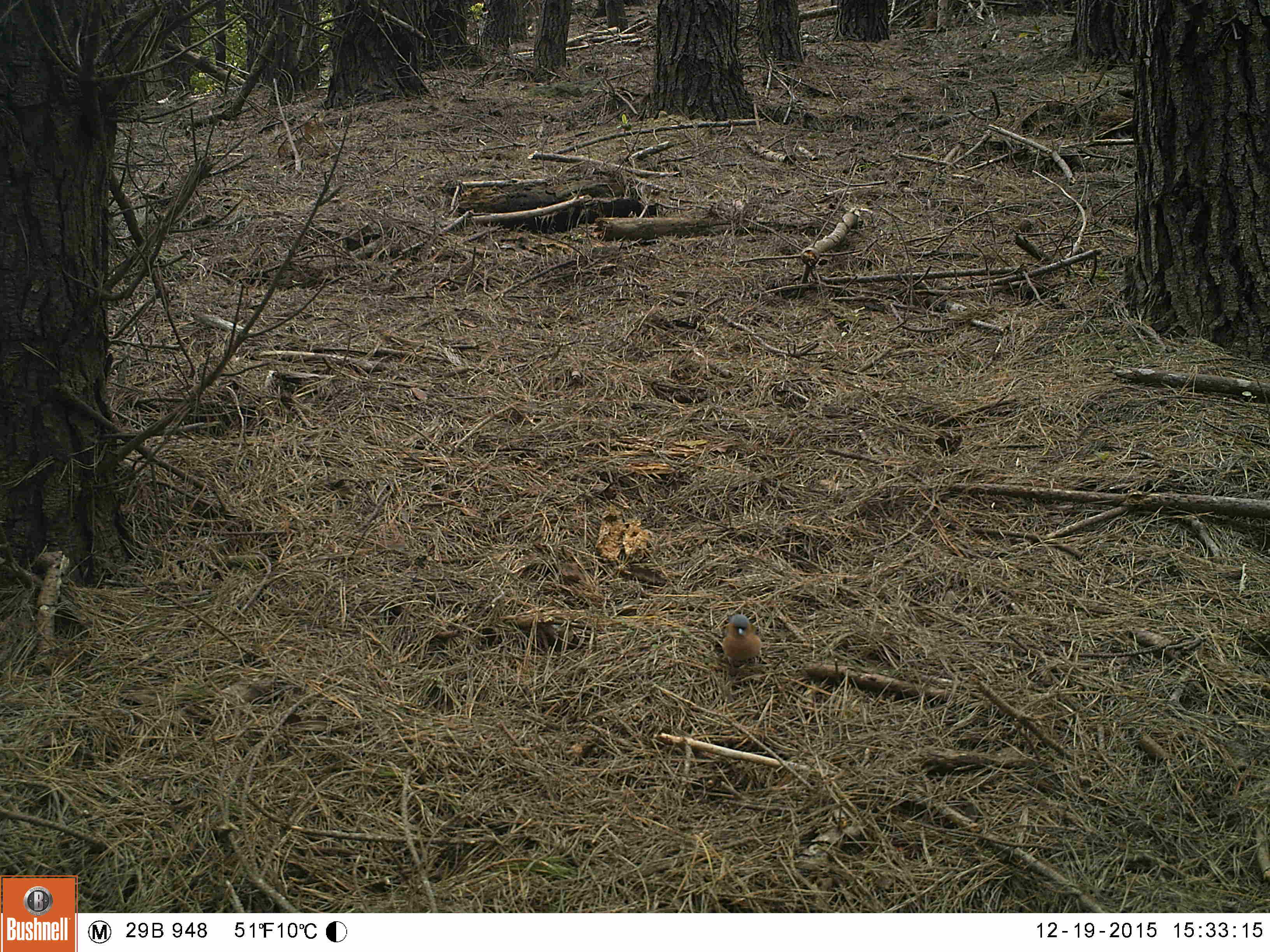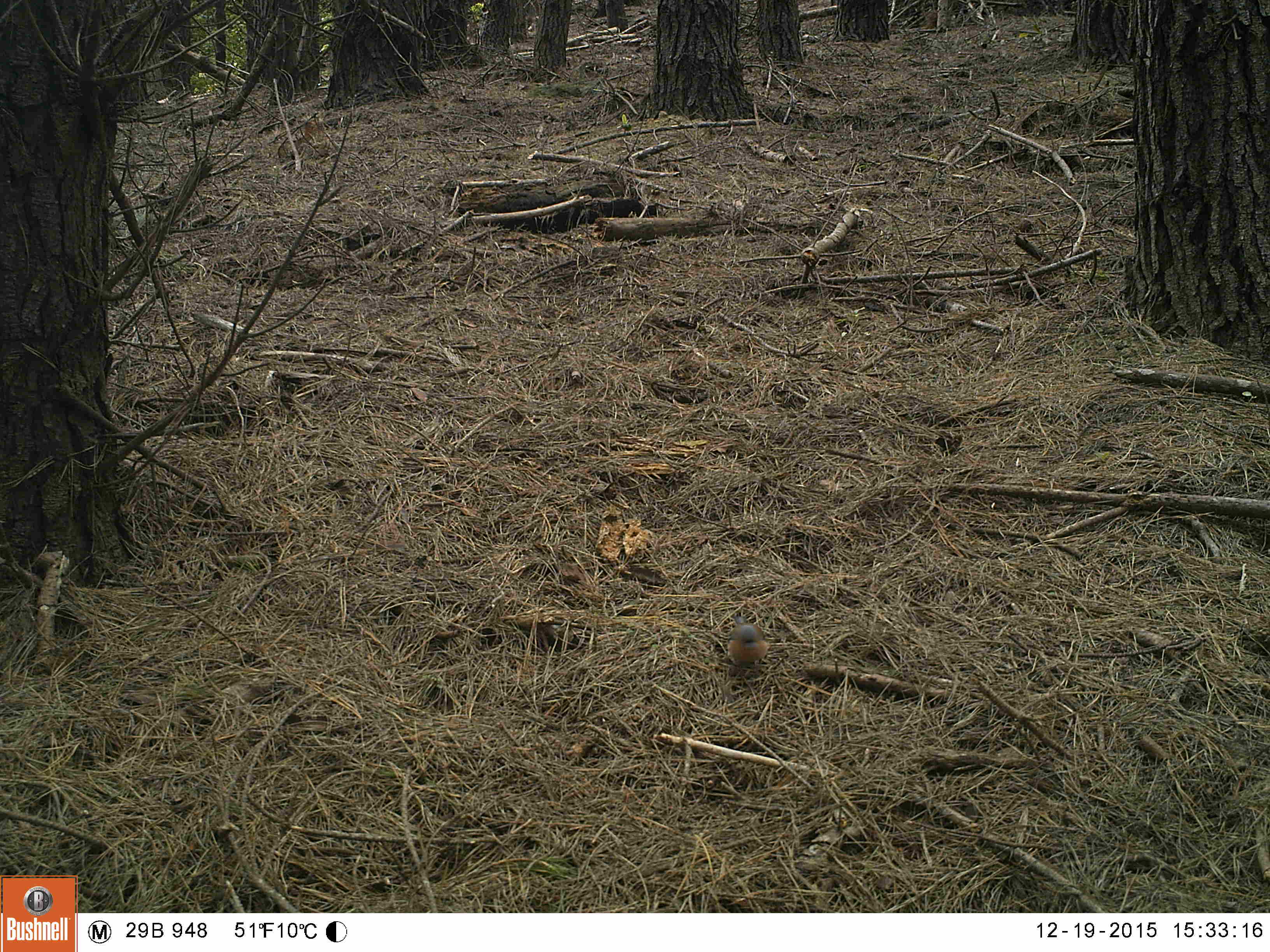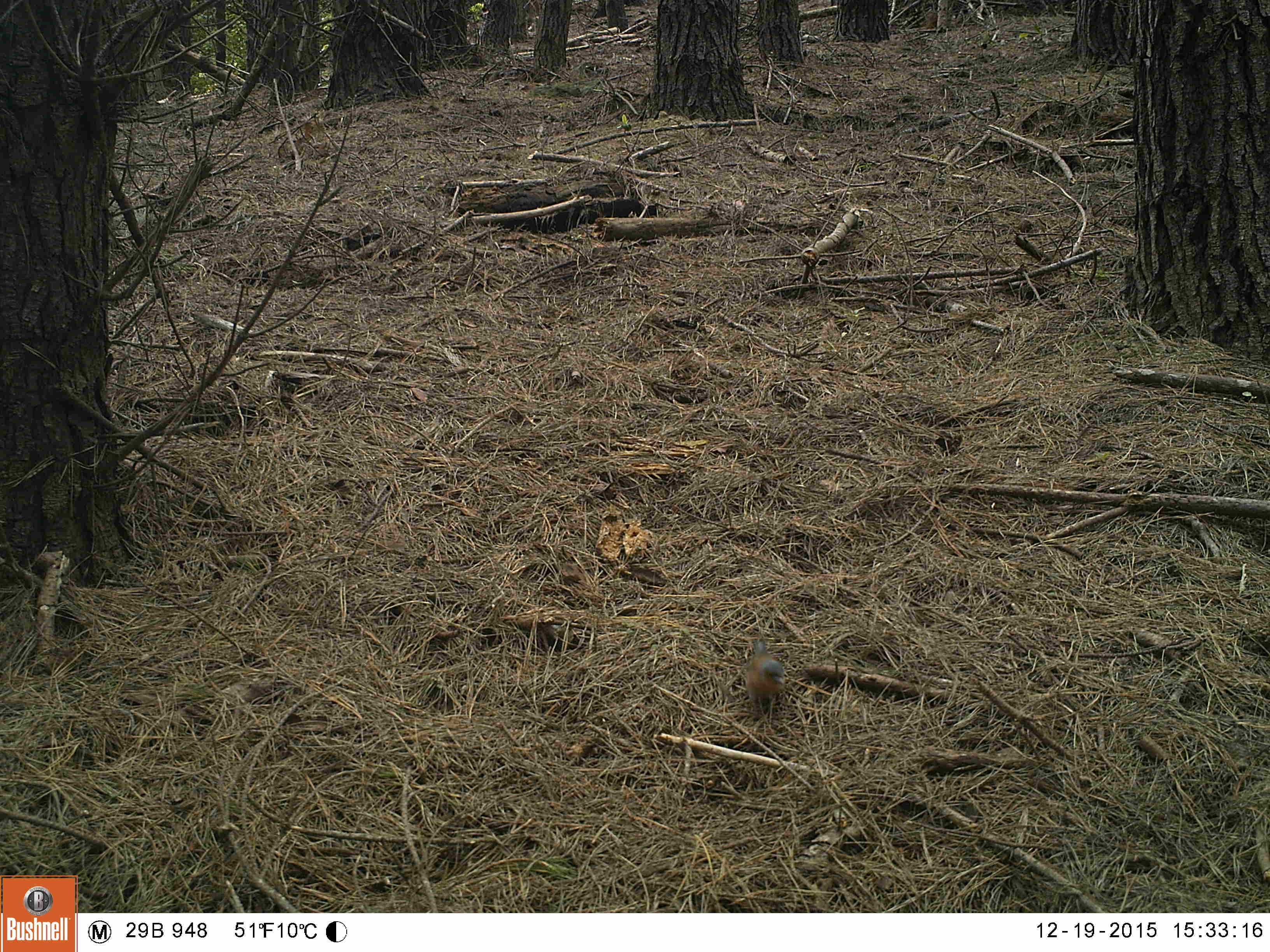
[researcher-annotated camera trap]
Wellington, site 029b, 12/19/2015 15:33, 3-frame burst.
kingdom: Animalia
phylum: Chordata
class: Aves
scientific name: Aves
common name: bird